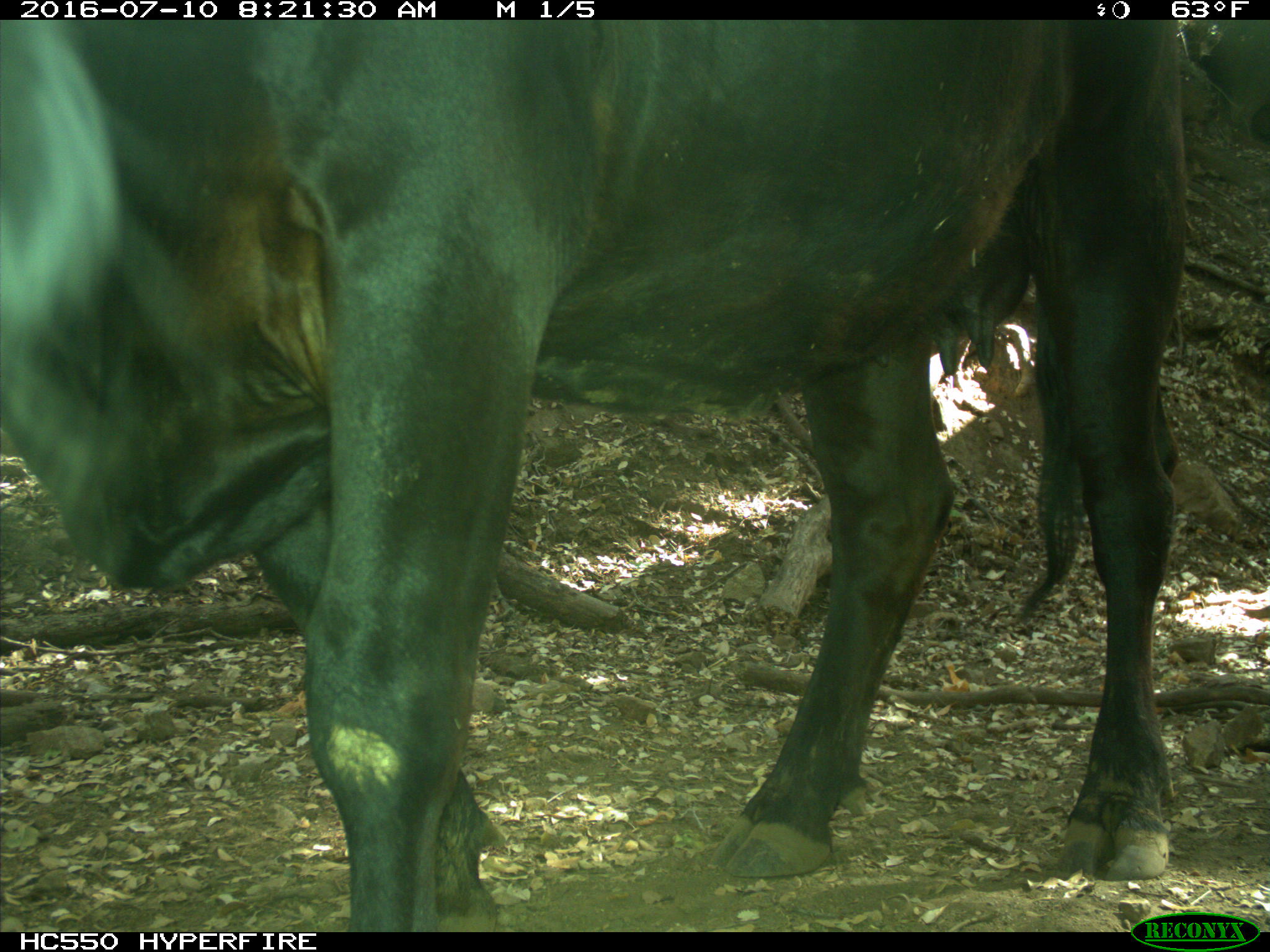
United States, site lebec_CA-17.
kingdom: Animalia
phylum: Chordata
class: Mammalia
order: Artiodactyla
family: Bovidae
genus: Bos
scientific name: Bos taurus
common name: domestic cow